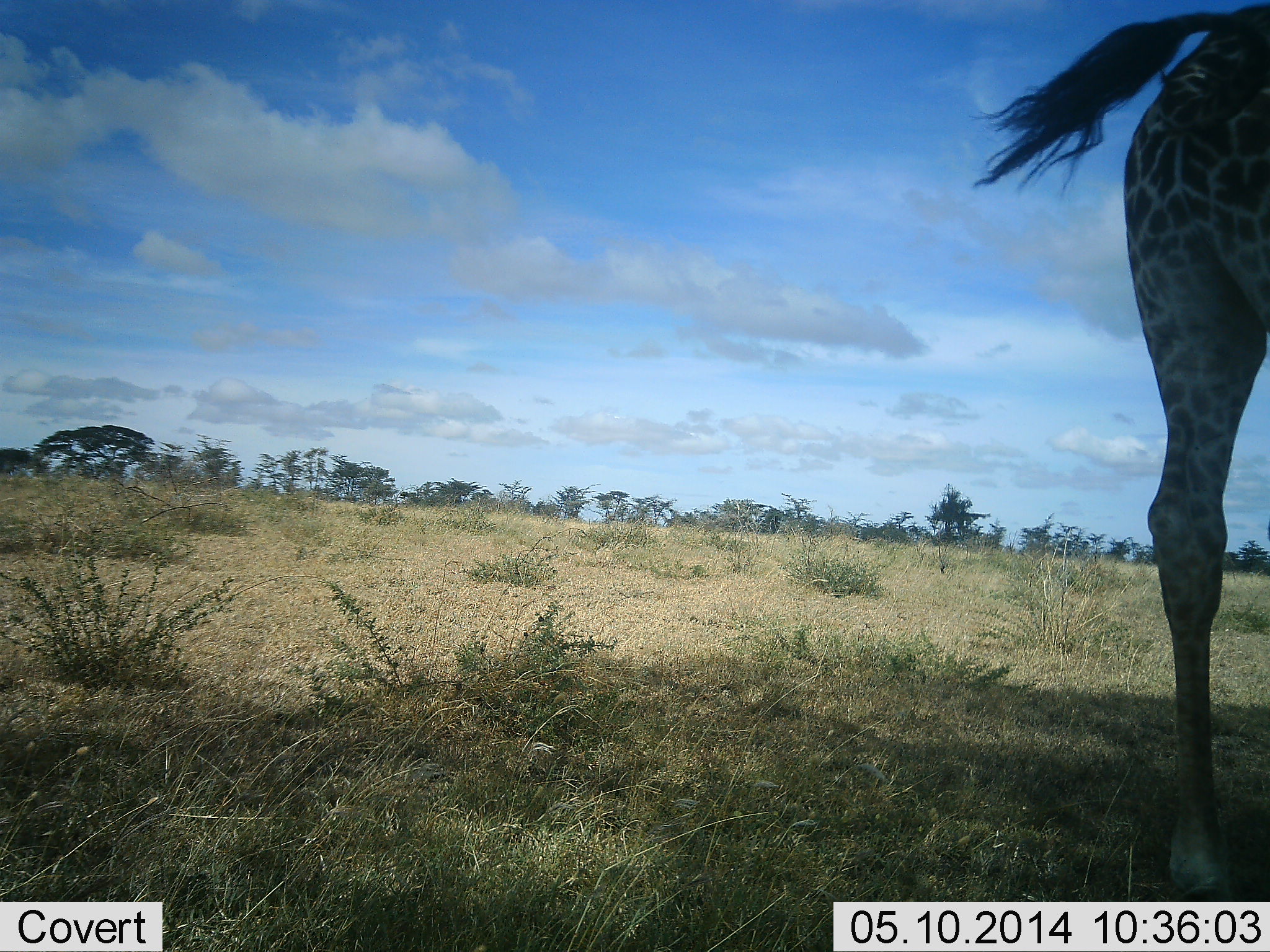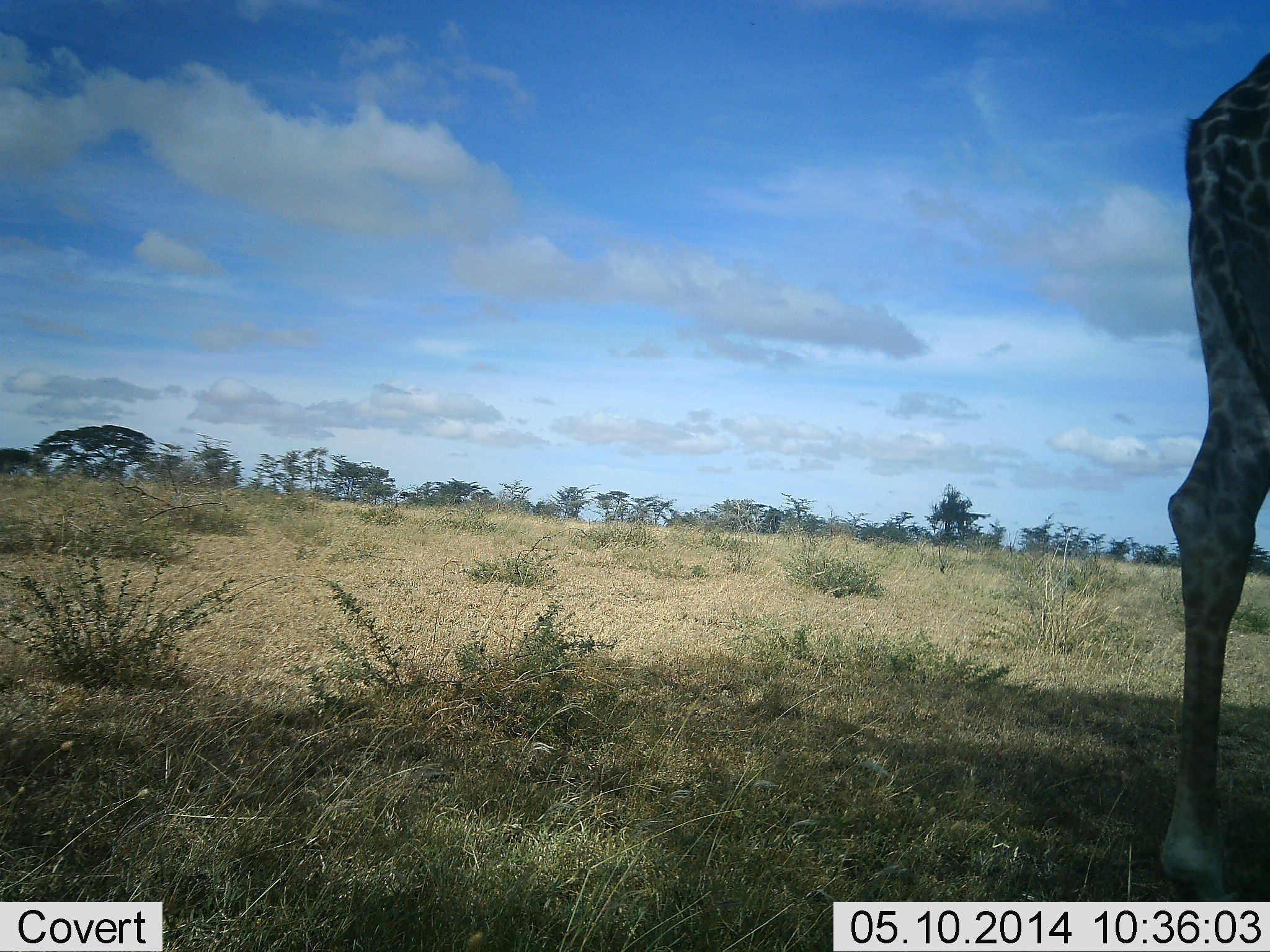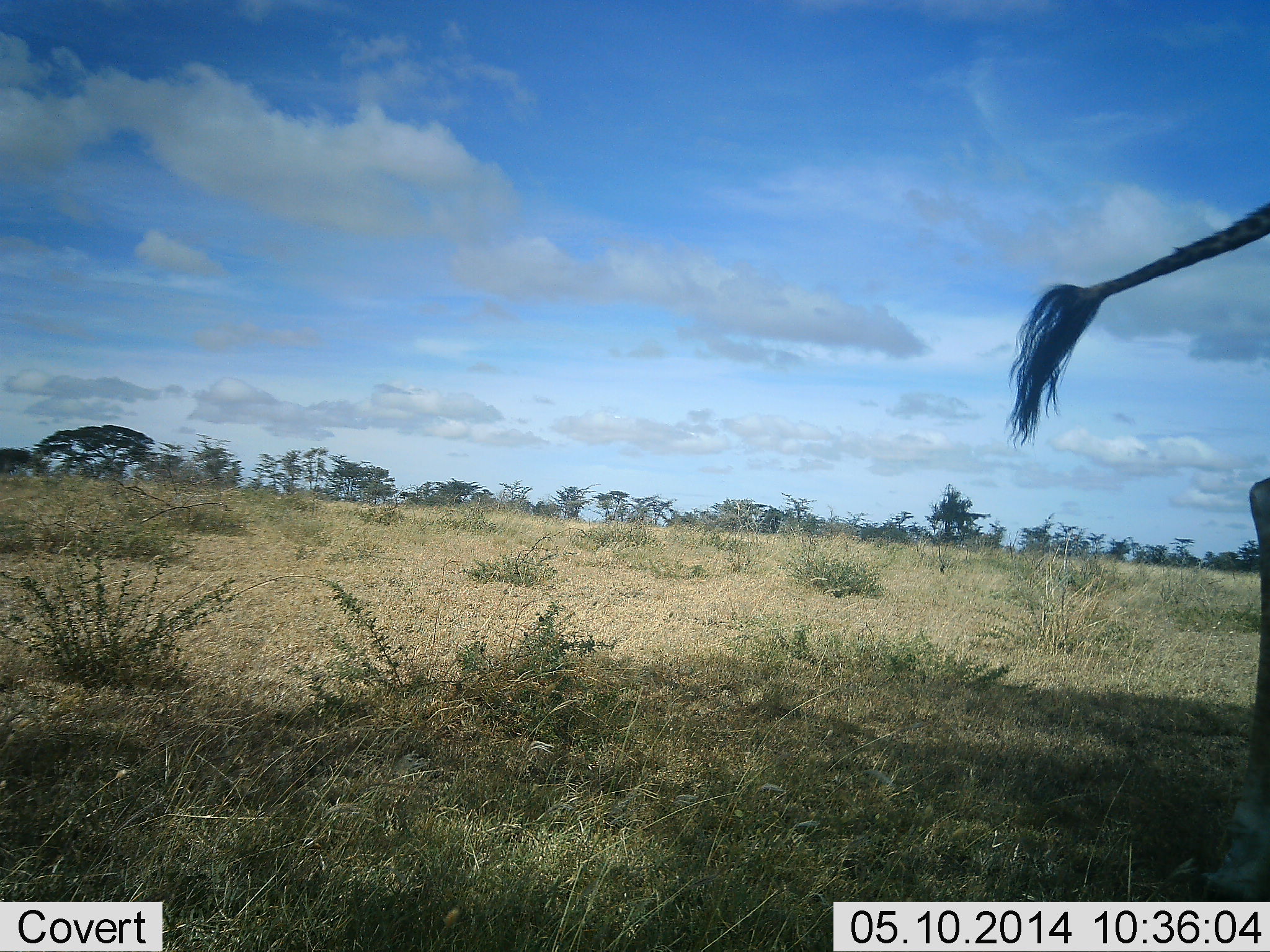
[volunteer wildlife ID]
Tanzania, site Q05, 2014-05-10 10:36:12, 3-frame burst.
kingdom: Animalia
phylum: Chordata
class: Mammalia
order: Artiodactyla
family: Giraffidae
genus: Giraffa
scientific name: Giraffa camelopardalis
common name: giraffe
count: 1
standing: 60%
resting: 0%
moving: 60%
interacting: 0%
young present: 0%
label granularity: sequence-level